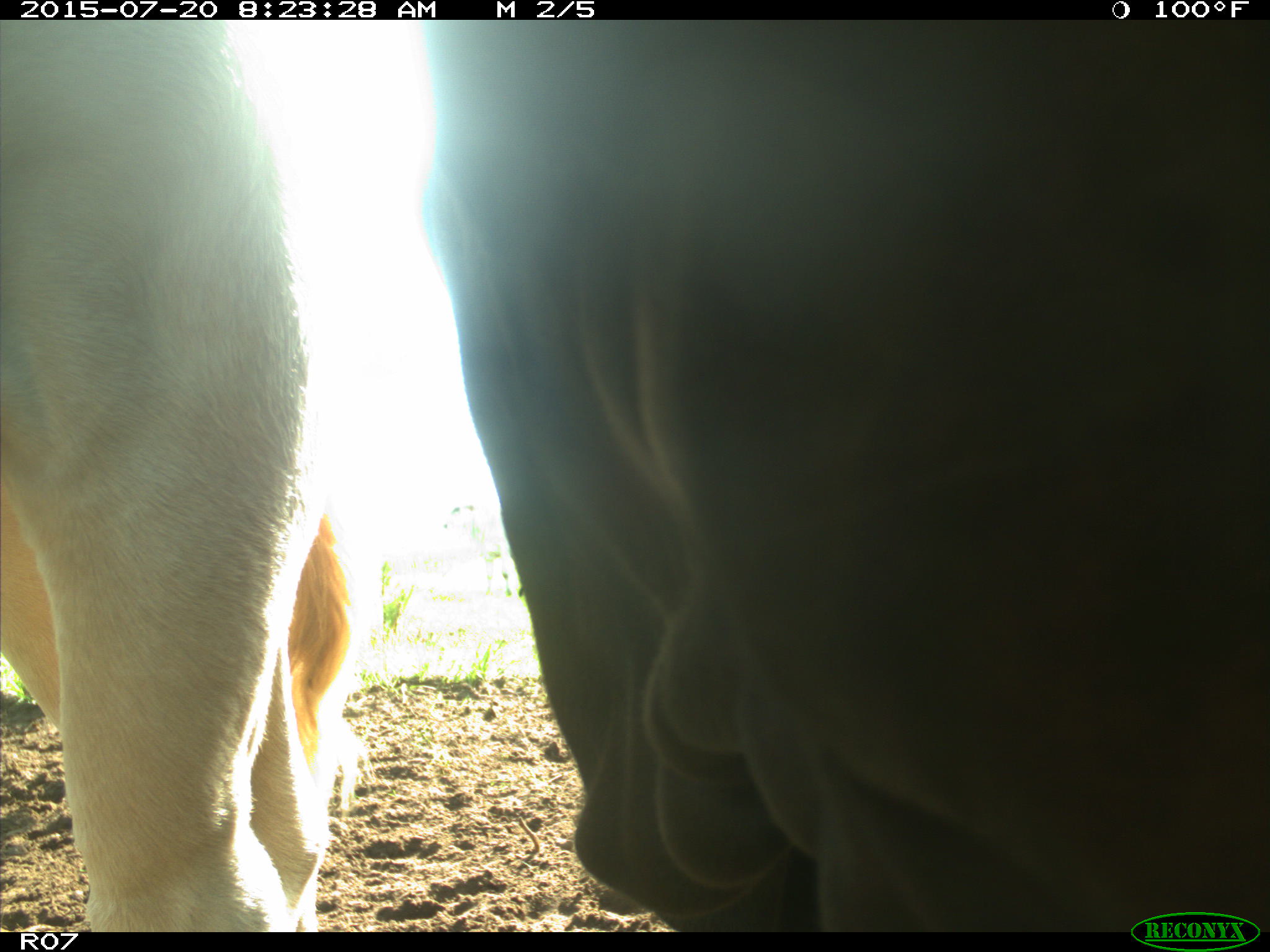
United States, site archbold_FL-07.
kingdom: Animalia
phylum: Chordata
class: Mammalia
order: Artiodactyla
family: Bovidae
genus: Bos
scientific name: Bos taurus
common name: domestic cow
Bos taurus (domestic cow).